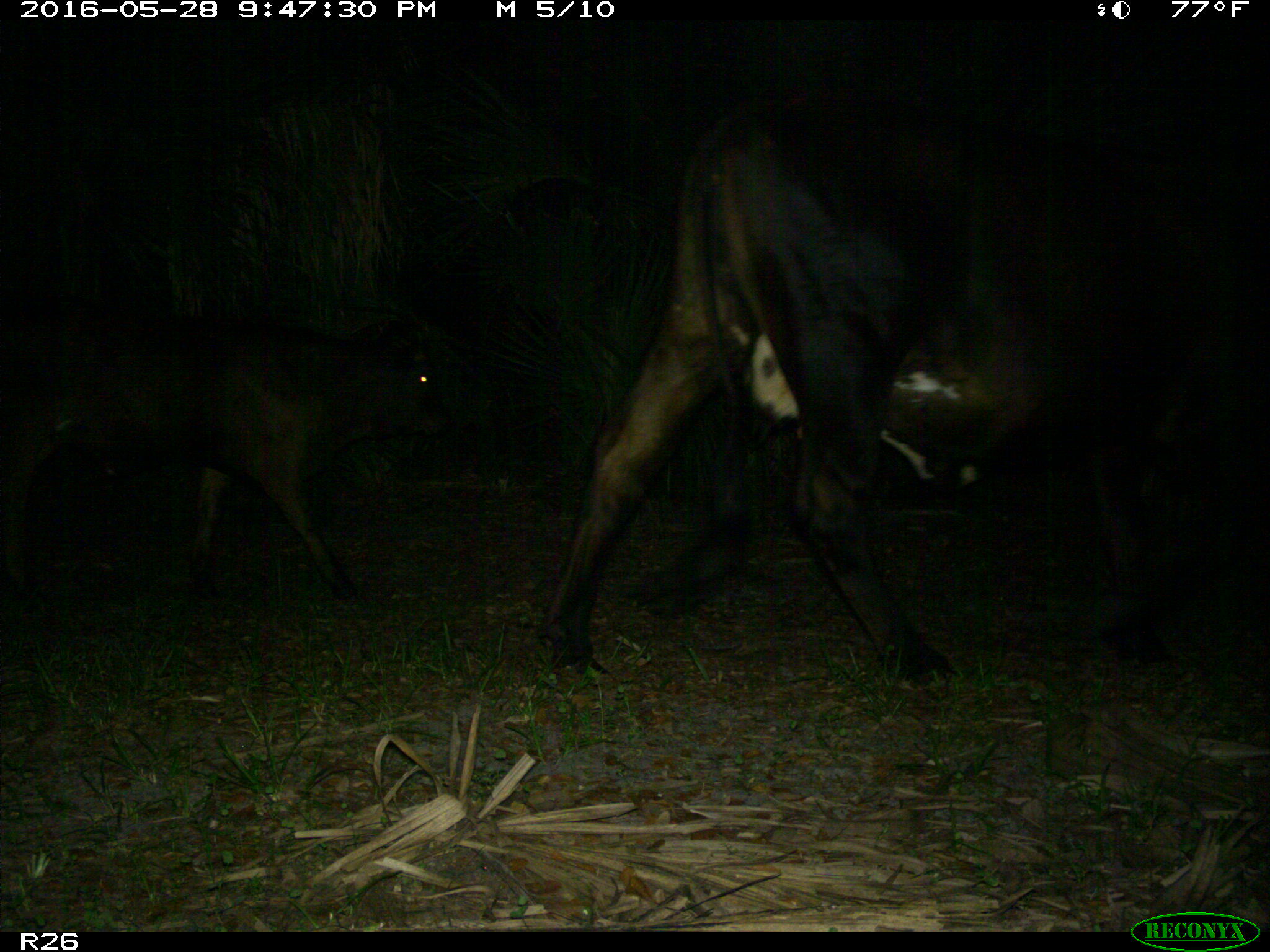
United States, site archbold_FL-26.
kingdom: Animalia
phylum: Chordata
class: Mammalia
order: Artiodactyla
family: Bovidae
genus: Bos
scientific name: Bos taurus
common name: domestic cow